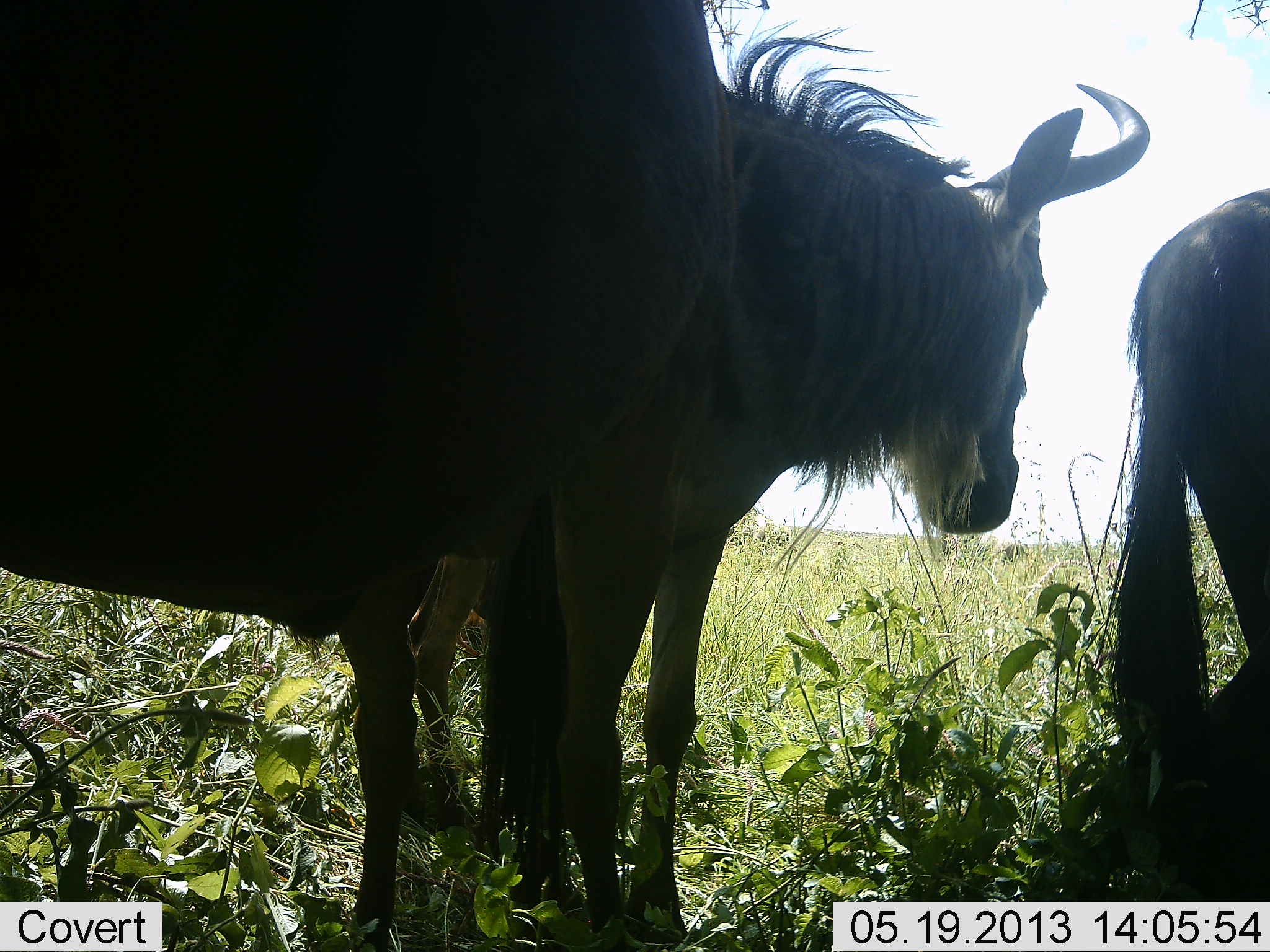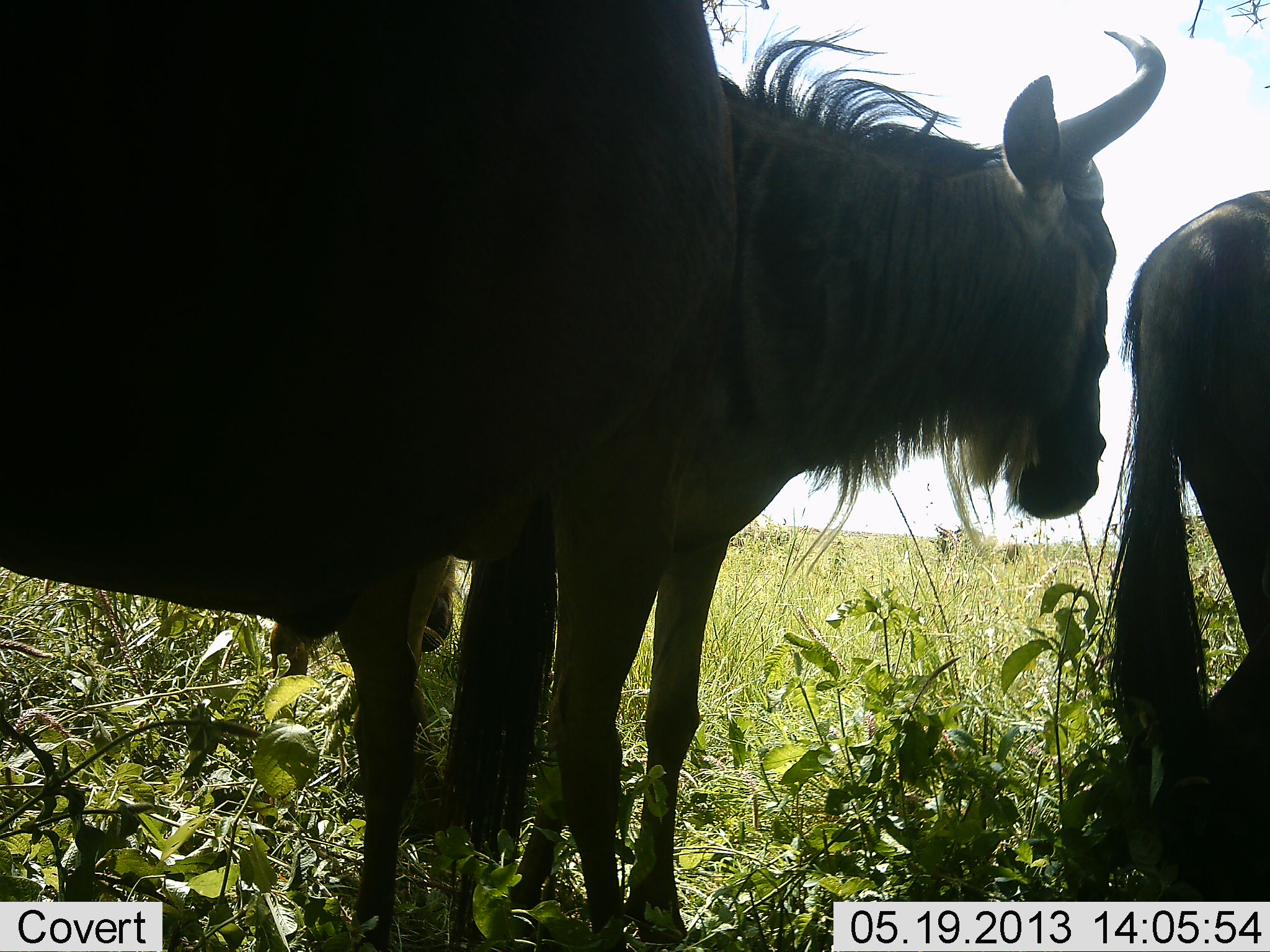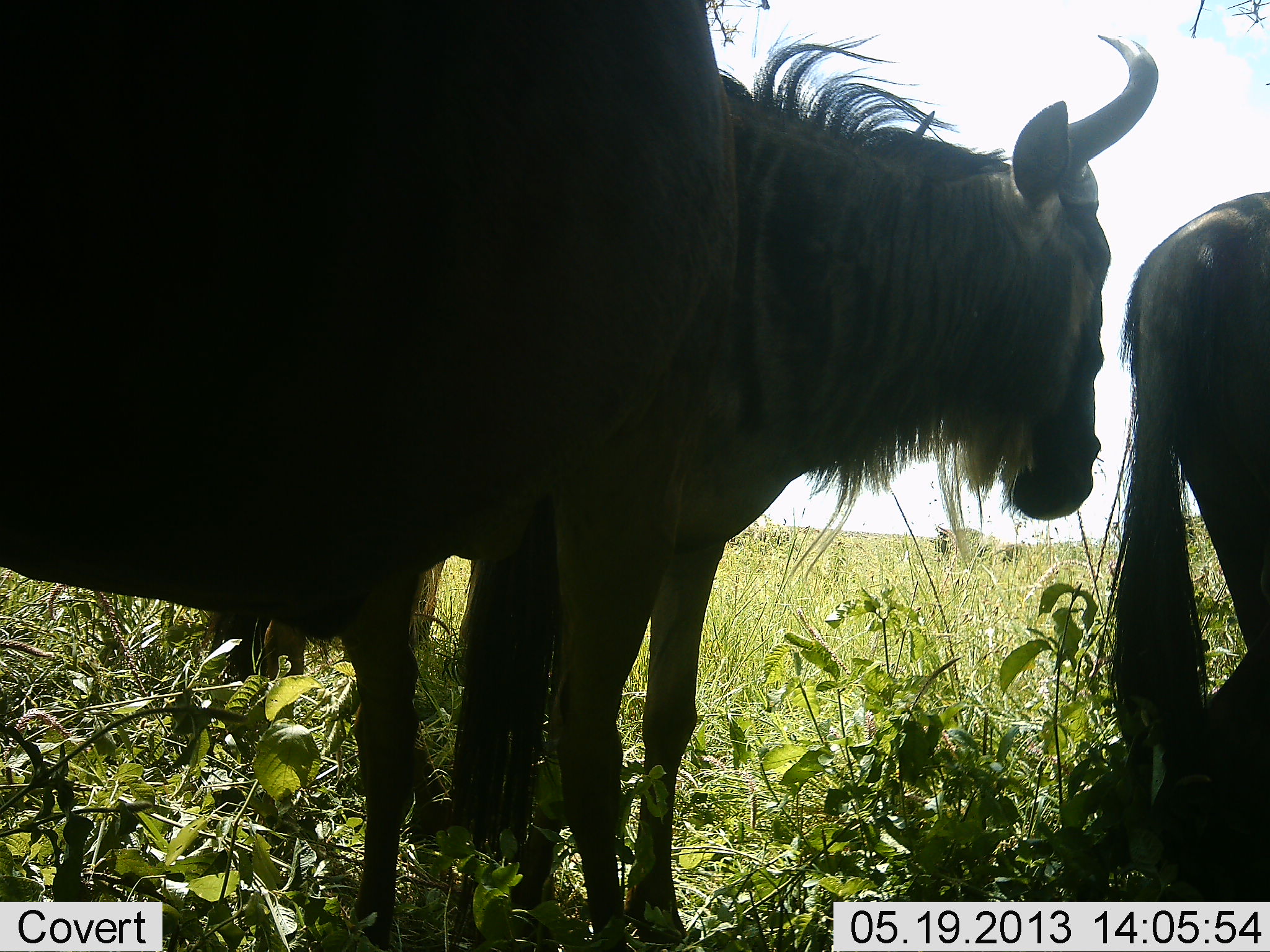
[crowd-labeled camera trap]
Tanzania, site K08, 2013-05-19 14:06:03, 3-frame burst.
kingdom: Animalia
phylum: Chordata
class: Mammalia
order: Artiodactyla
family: Bovidae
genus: Connochaetes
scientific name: Connochaetes taurinus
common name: blue wildebeest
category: wildebeest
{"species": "wildebeest (blue wildebeest) (Connochaetes taurinus)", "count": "3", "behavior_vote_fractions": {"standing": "100%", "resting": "0%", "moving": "0%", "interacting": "10%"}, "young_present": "10%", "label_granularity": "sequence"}